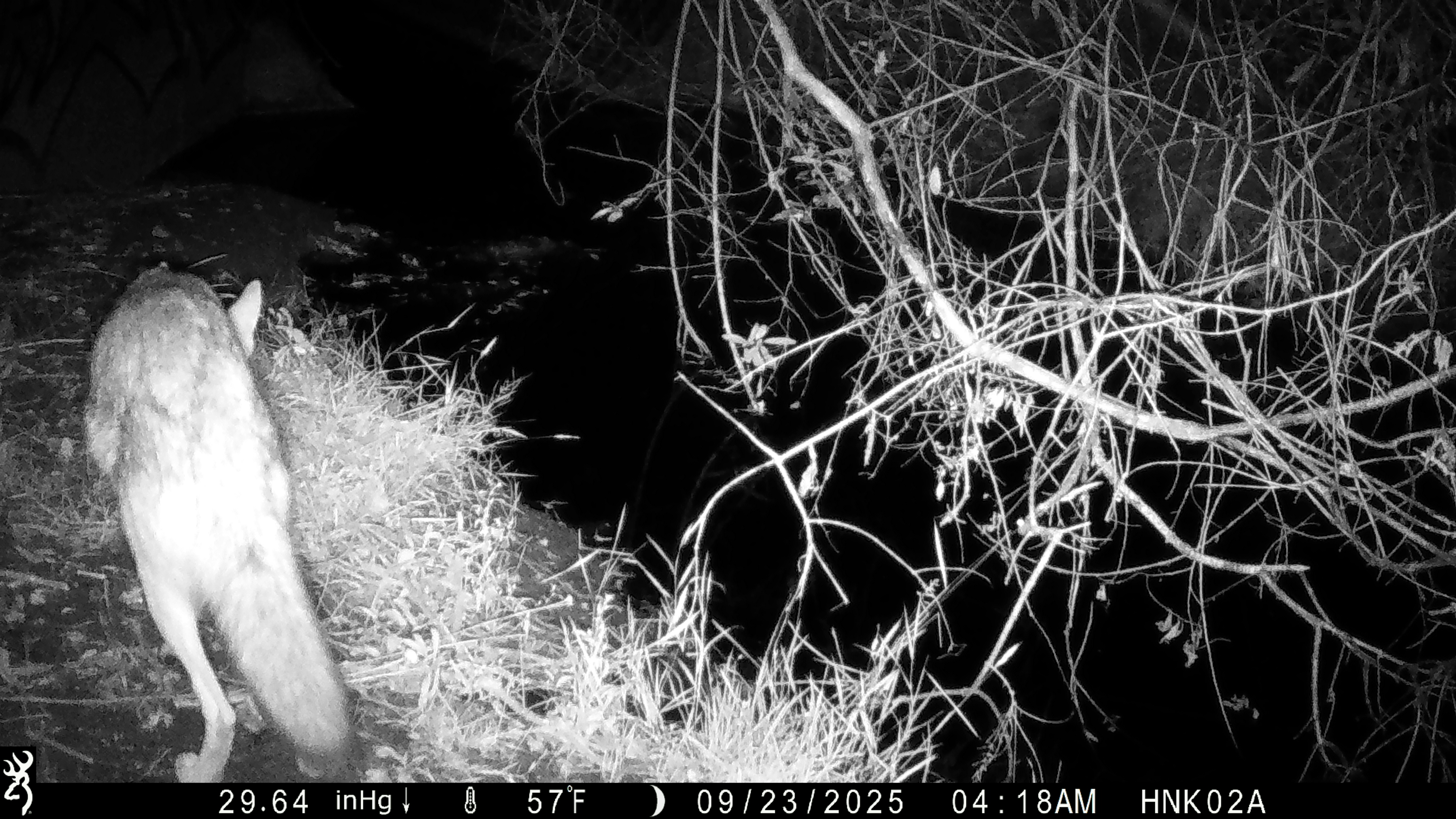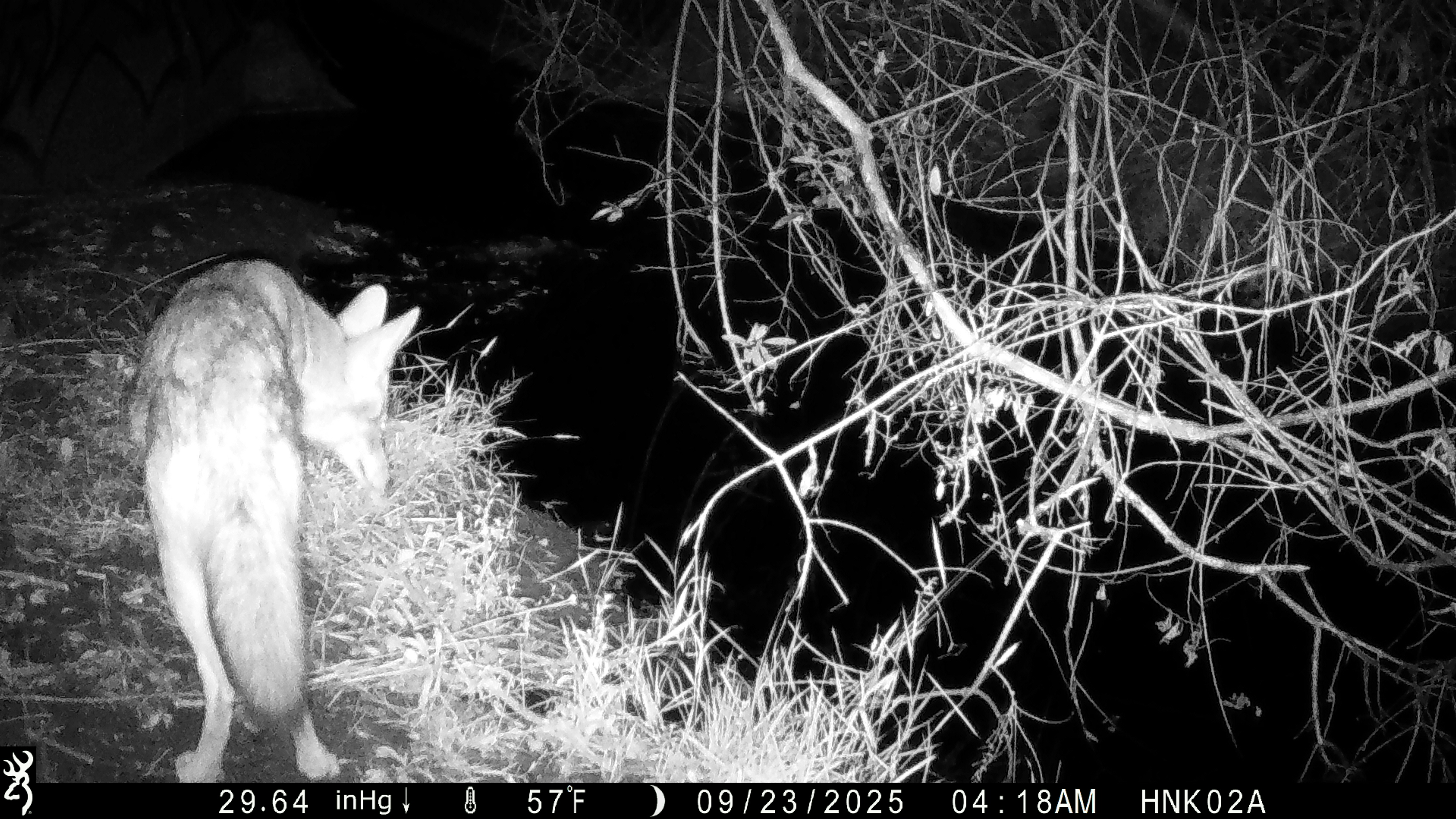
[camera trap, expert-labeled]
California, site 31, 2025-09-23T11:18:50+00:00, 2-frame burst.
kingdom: Animalia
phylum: Chordata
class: Mammalia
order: Carnivora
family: Canidae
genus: Canis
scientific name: Canis latrans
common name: coyote